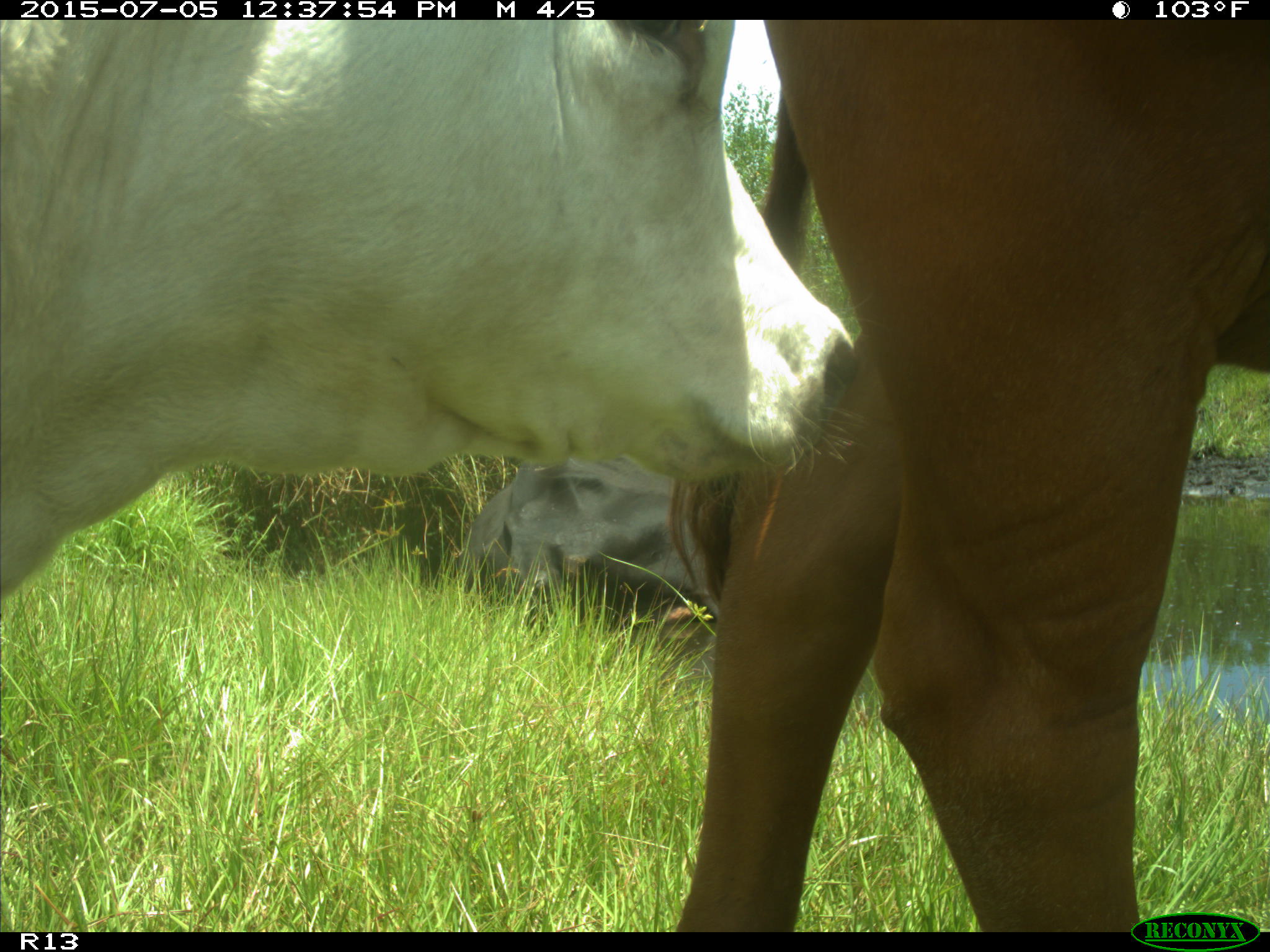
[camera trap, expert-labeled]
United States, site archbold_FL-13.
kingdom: Animalia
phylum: Chordata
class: Mammalia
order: Artiodactyla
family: Bovidae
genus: Bos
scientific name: Bos taurus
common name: domestic cow